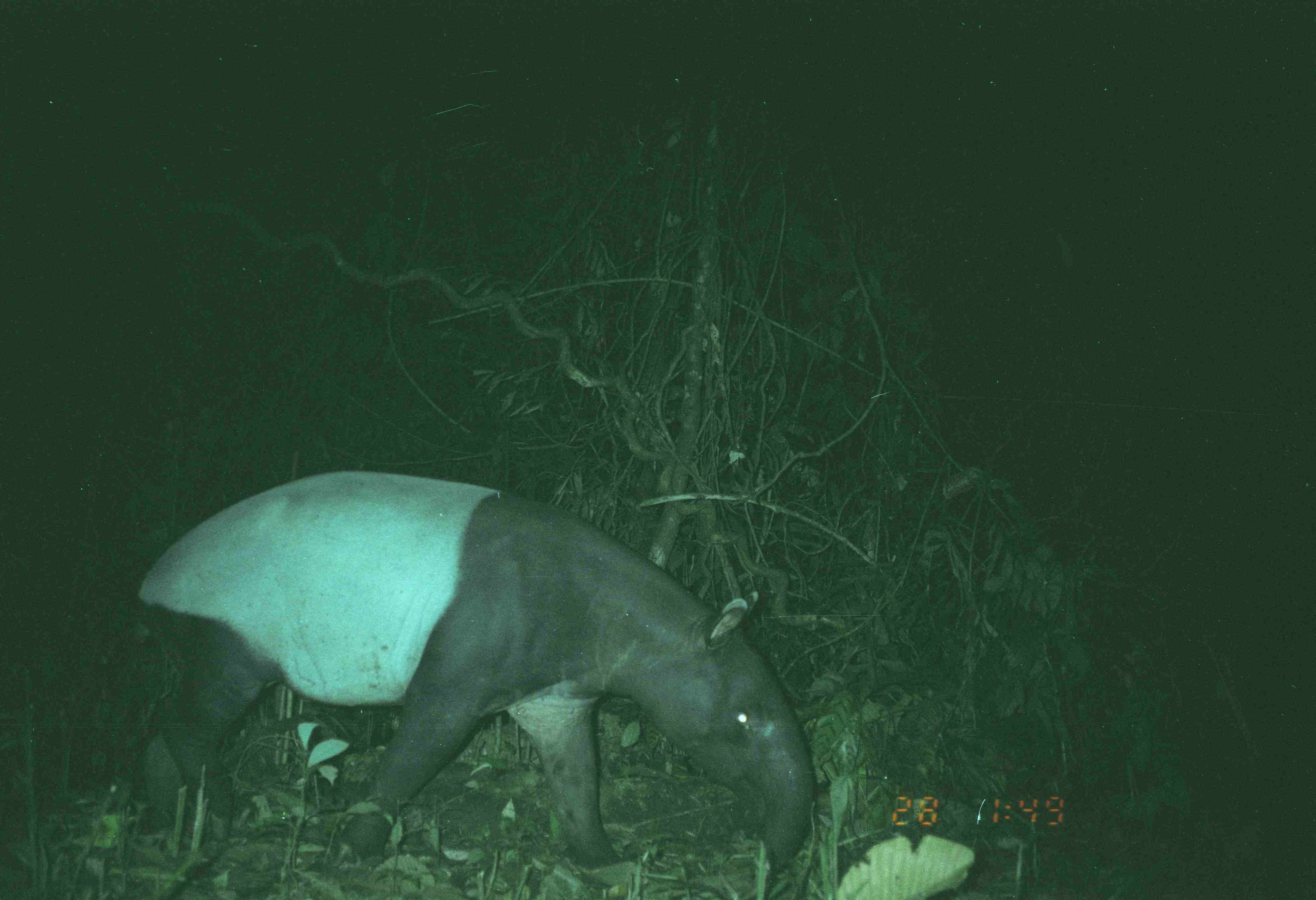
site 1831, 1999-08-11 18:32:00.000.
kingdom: Animalia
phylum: Chordata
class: Mammalia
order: Perissodactyla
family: Tapiridae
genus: Tapirus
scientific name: Tapirus indicus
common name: malayan tapir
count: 1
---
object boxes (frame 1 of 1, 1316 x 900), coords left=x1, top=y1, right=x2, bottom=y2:
tapirus indicus: left=132, top=471, right=815, bottom=873